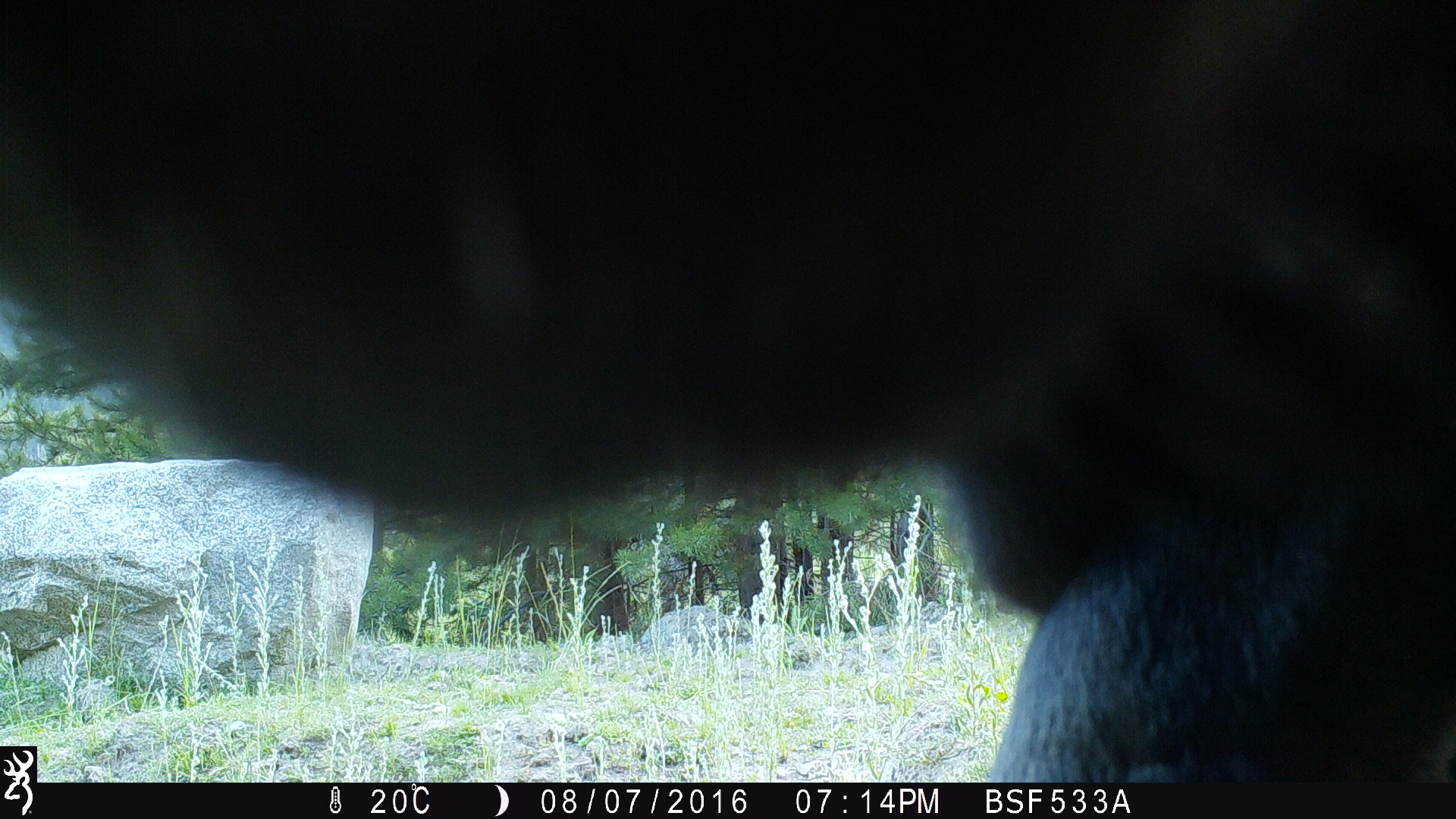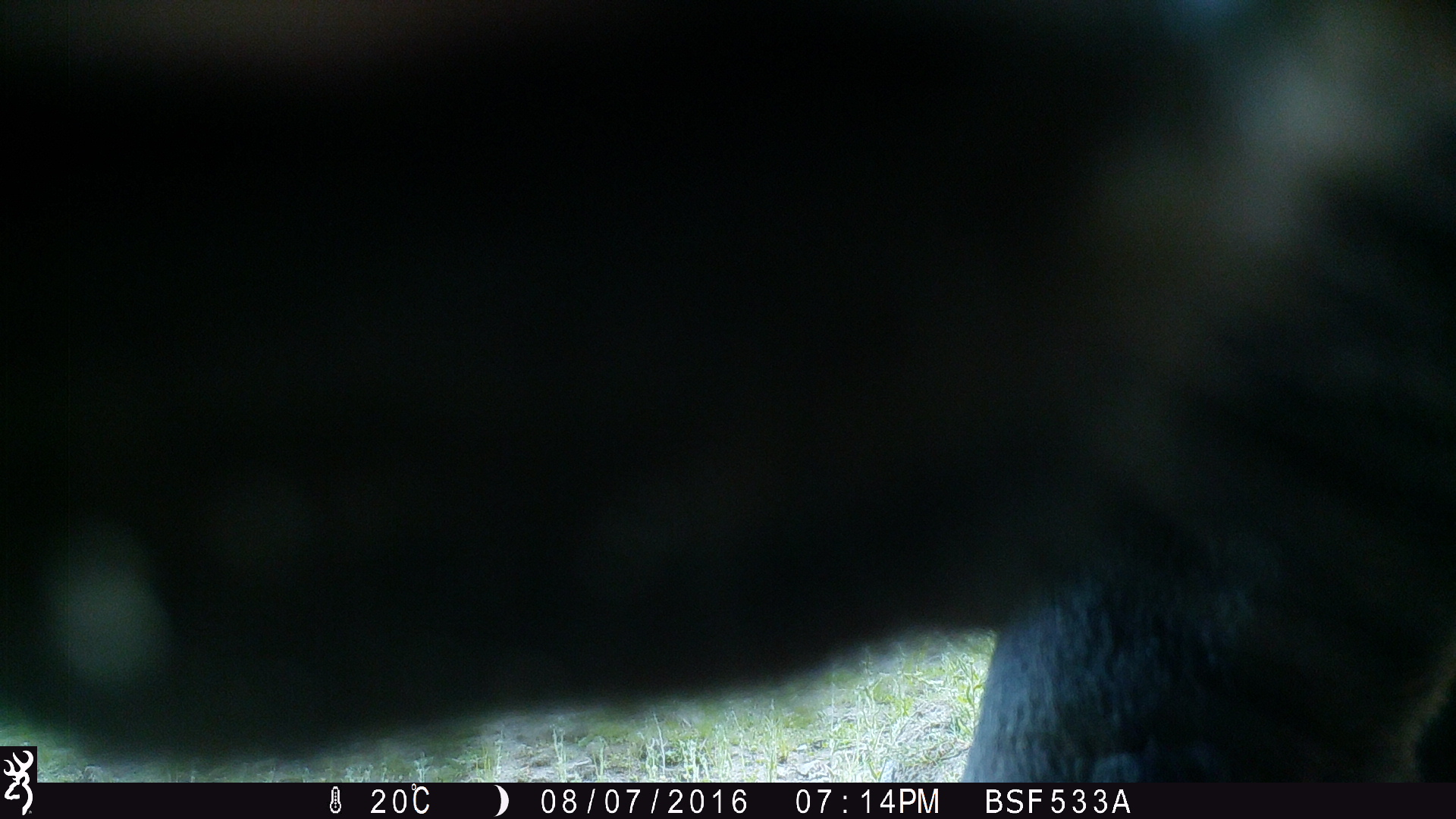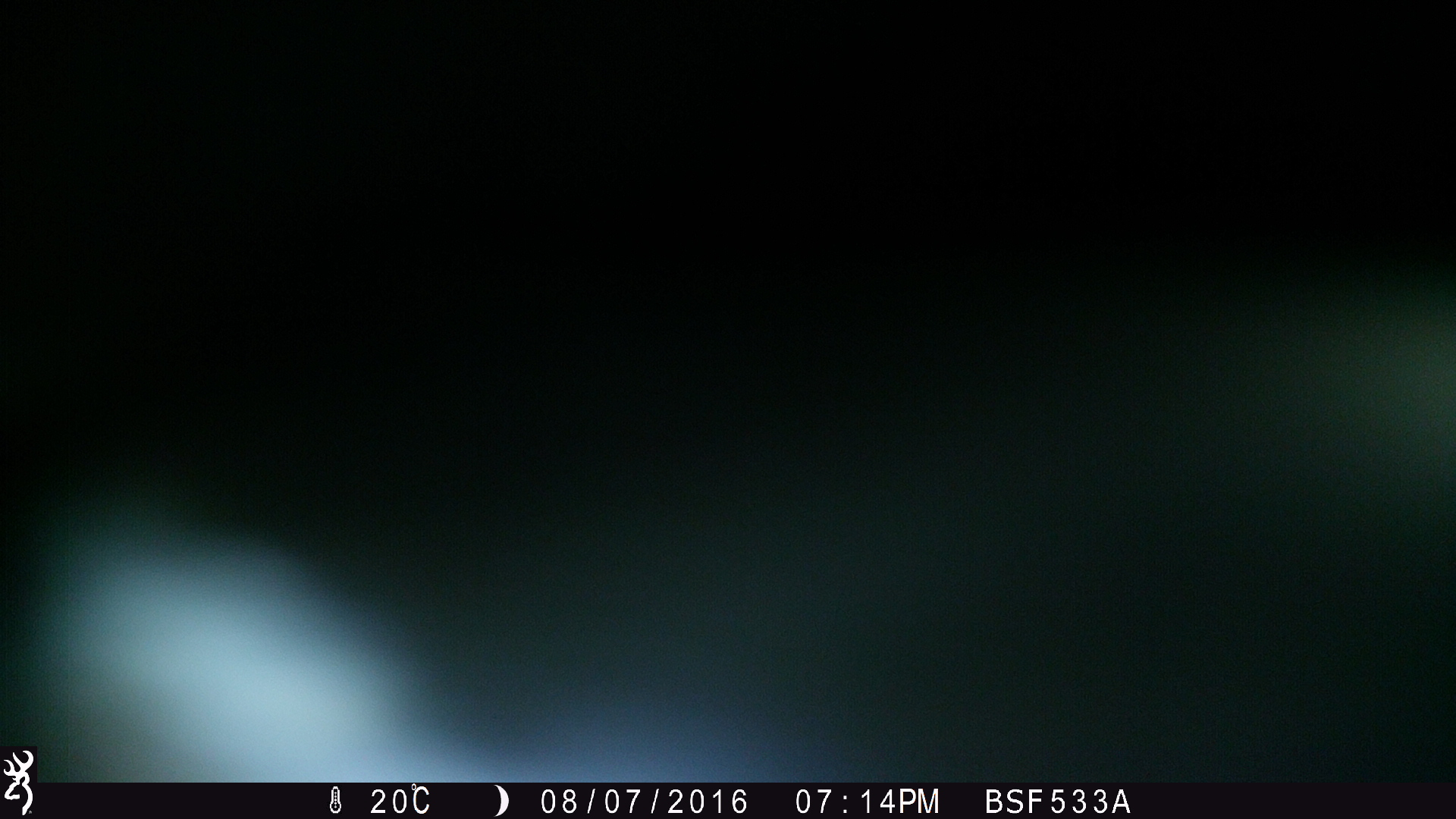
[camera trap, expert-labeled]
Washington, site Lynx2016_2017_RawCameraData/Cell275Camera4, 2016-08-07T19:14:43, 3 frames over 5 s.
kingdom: Animalia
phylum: Chordata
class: Mammalia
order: Artiodactyla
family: Bovidae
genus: Bos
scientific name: Bos taurus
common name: domestic cattle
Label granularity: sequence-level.